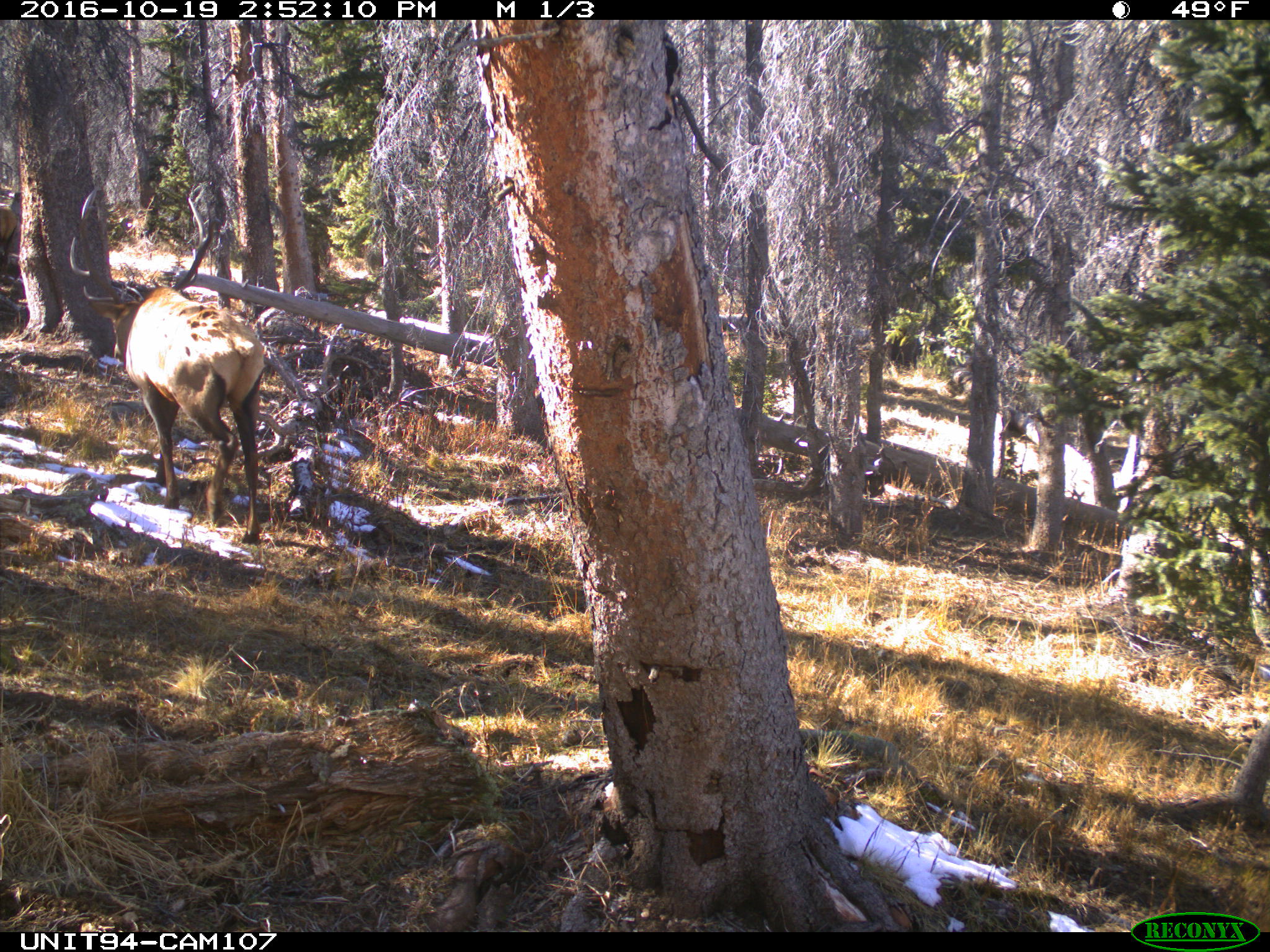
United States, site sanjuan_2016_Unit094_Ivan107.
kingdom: Animalia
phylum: Chordata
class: Mammalia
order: Artiodactyla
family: Cervidae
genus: Cervus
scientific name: Cervus elaphus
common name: red deer